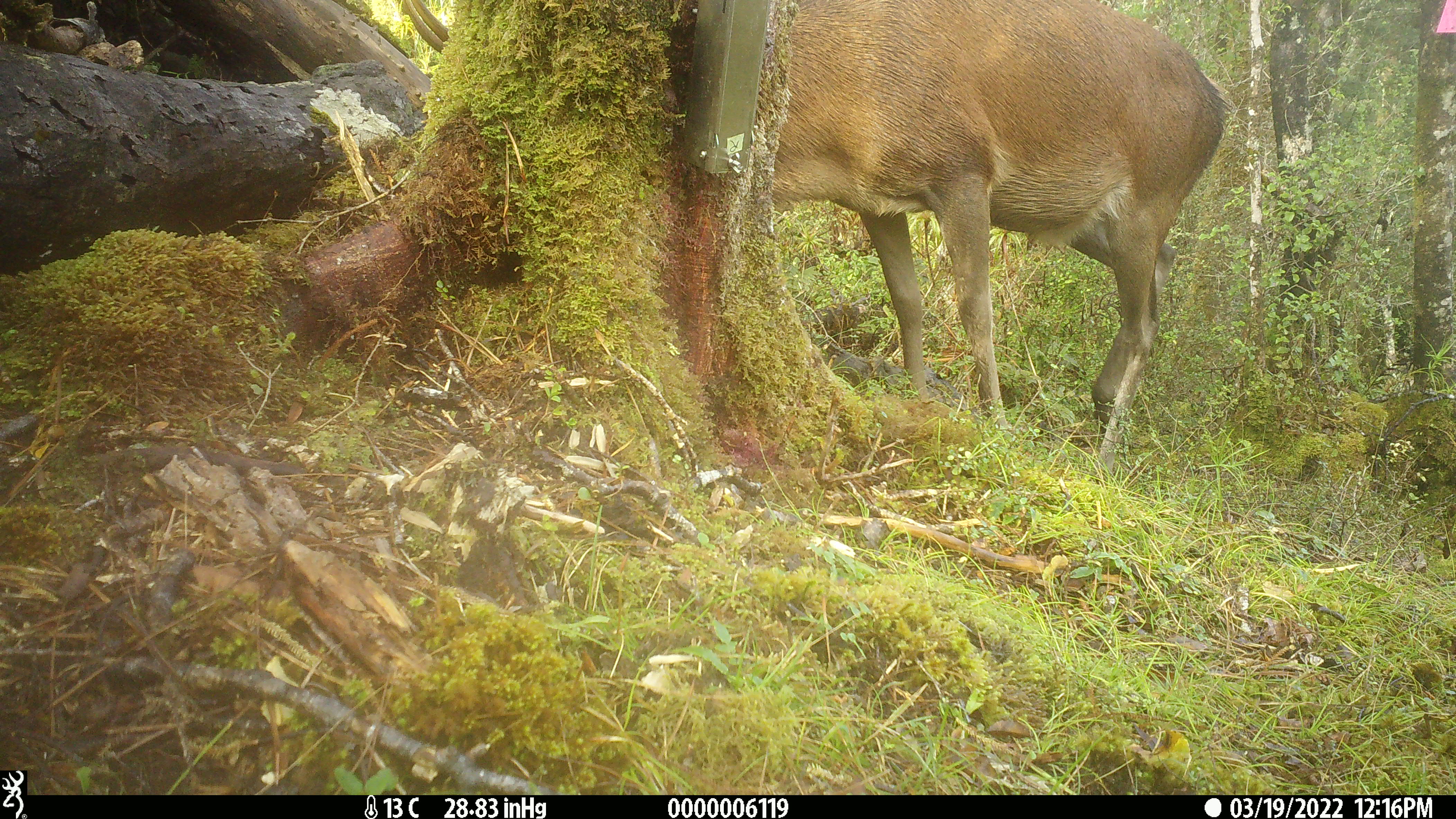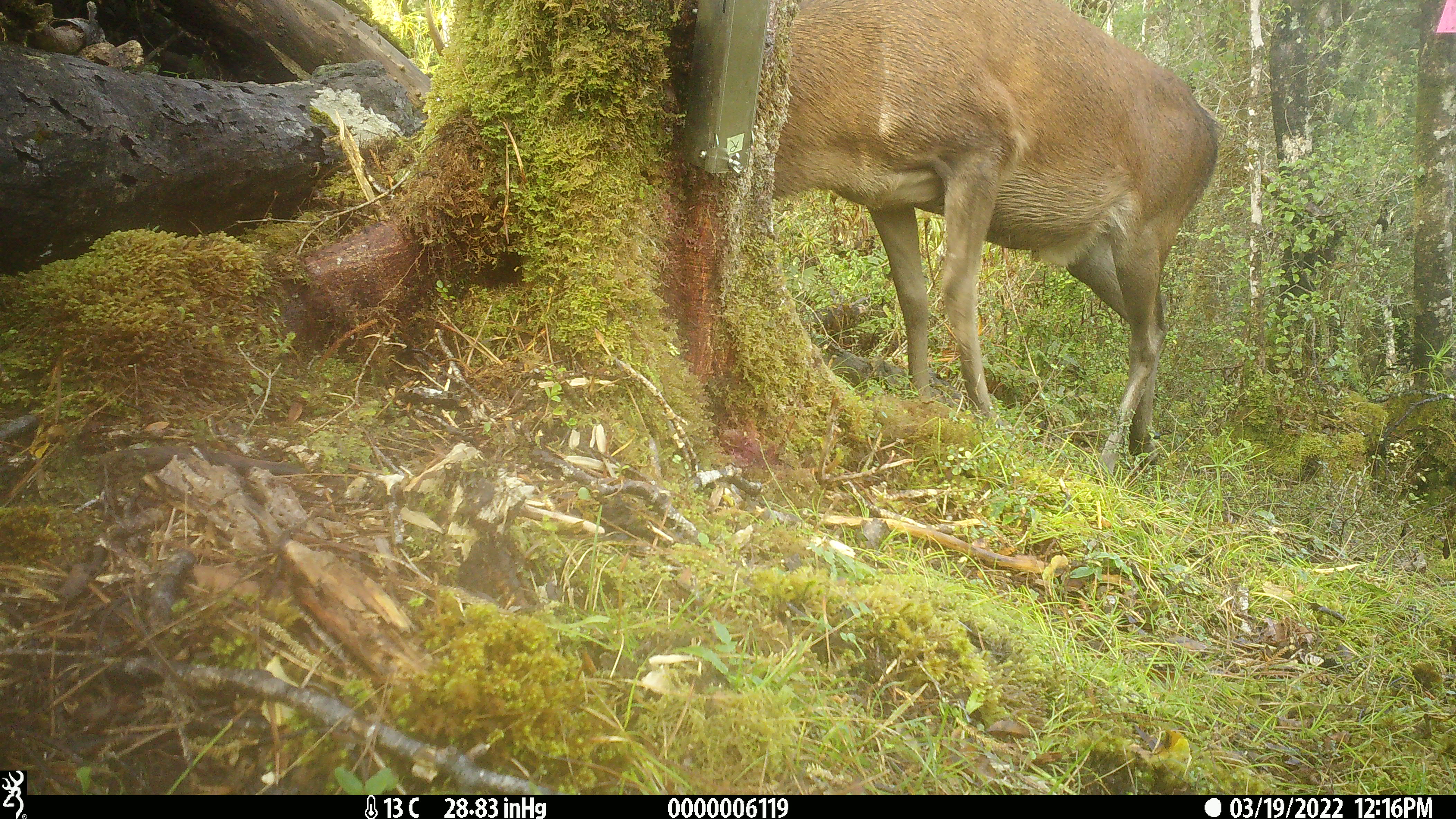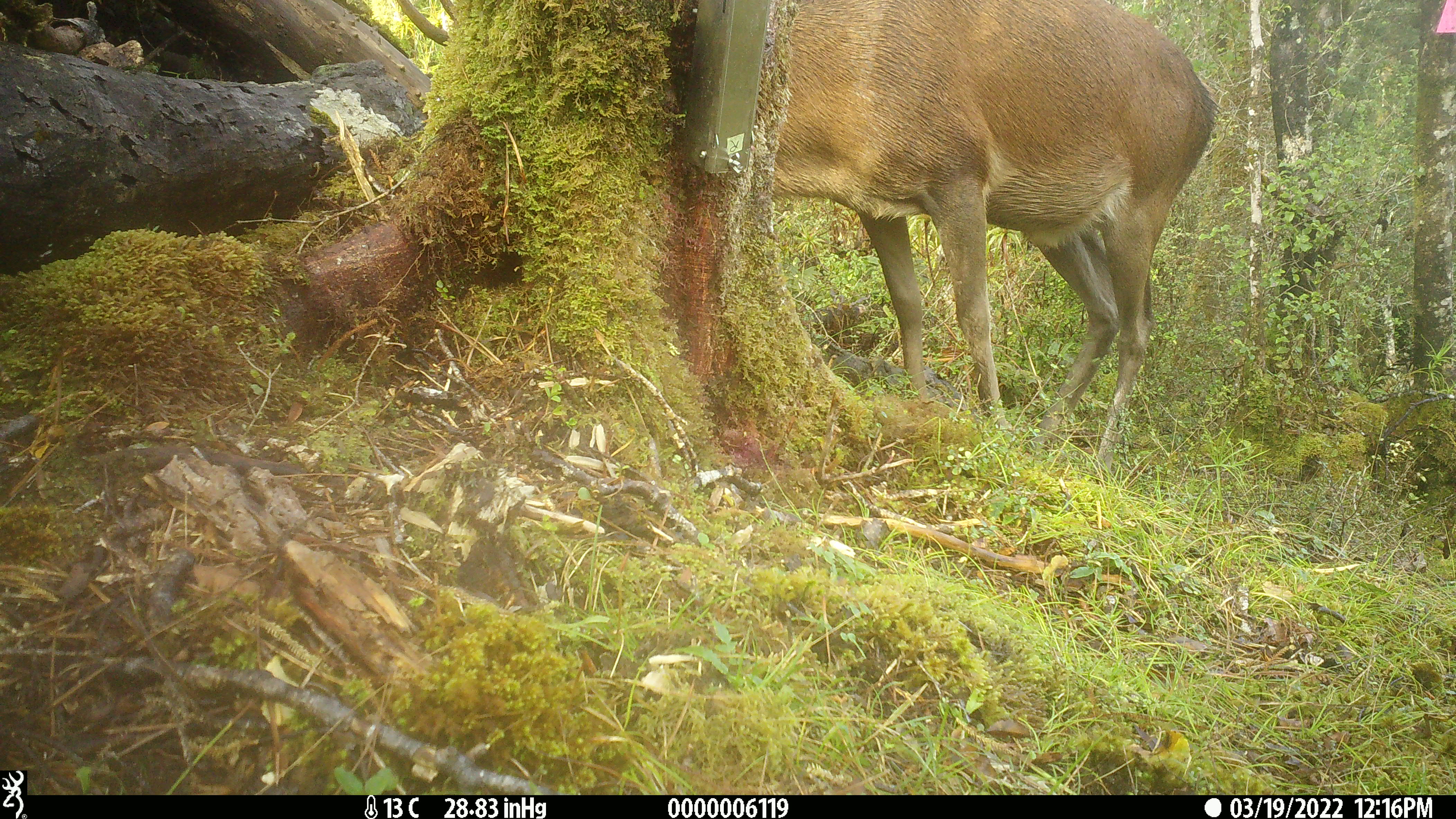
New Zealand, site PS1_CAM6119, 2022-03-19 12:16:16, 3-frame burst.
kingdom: Animalia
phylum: Chordata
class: Mammalia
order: Artiodactyla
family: Cervidae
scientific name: Cervidae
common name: deer